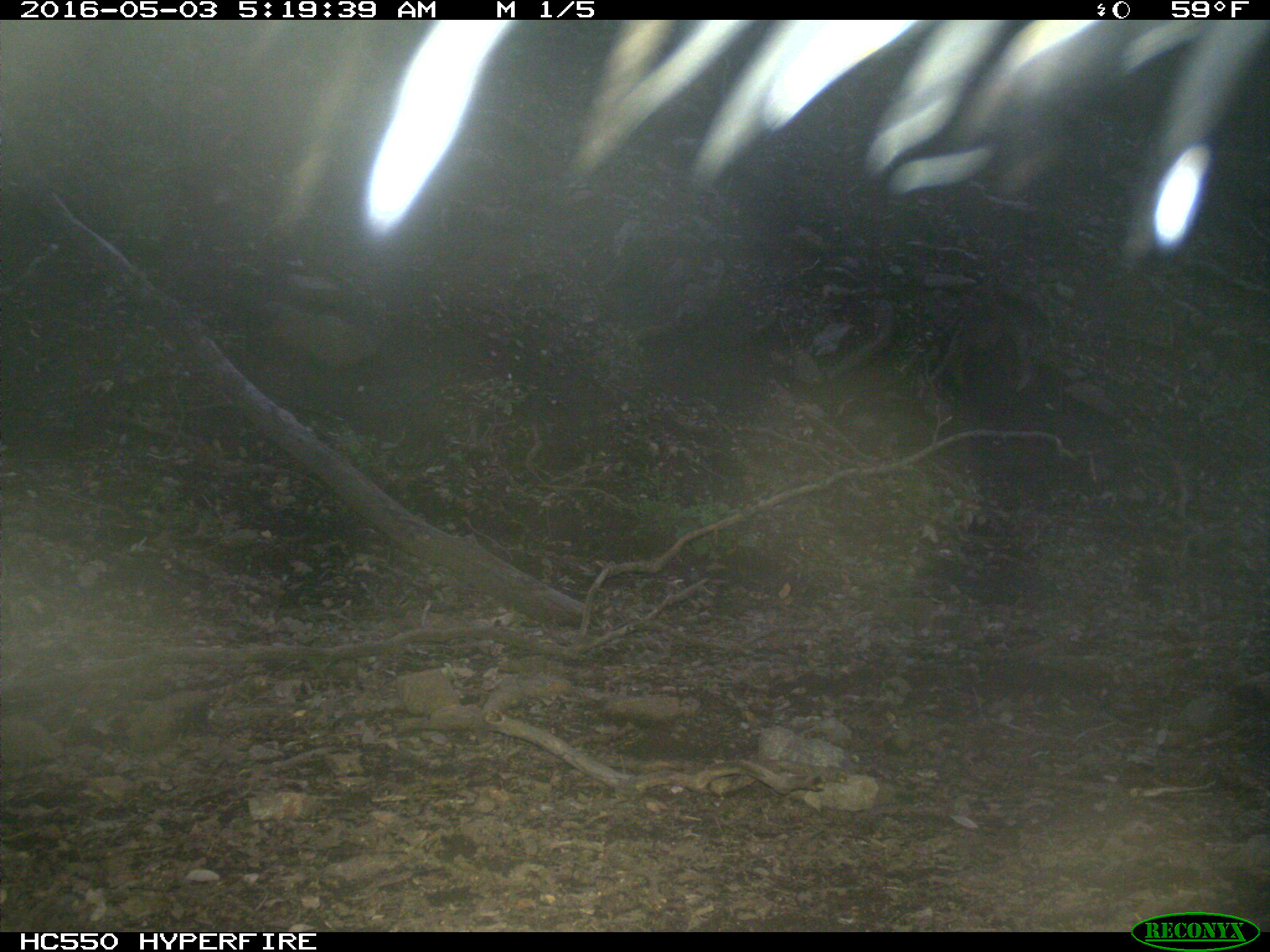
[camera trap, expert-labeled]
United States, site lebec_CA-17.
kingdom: Animalia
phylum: Chordata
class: Mammalia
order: Artiodactyla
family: Bovidae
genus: Bos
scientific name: Bos taurus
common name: domestic cow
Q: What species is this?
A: Bos taurus (domestic cow).